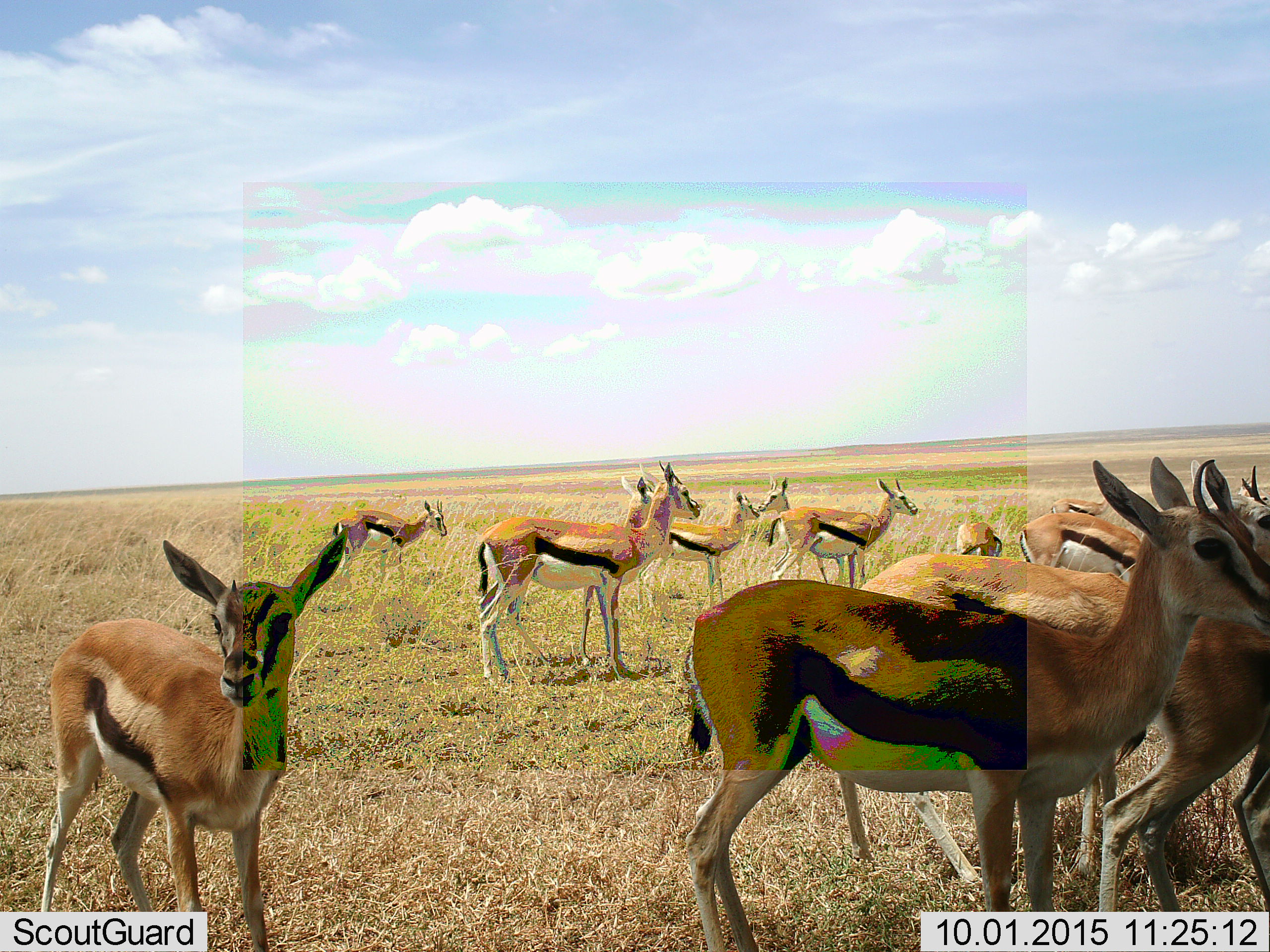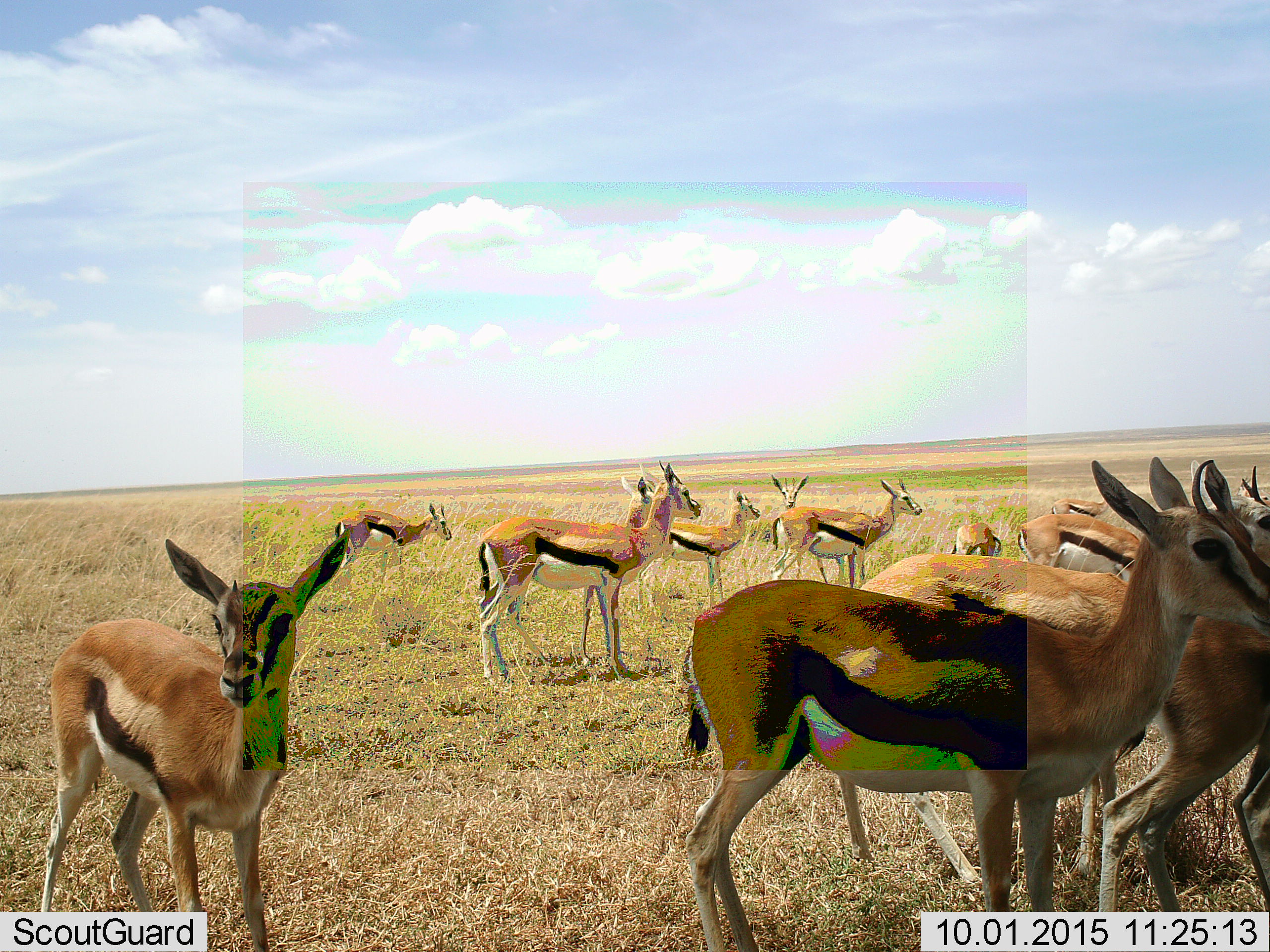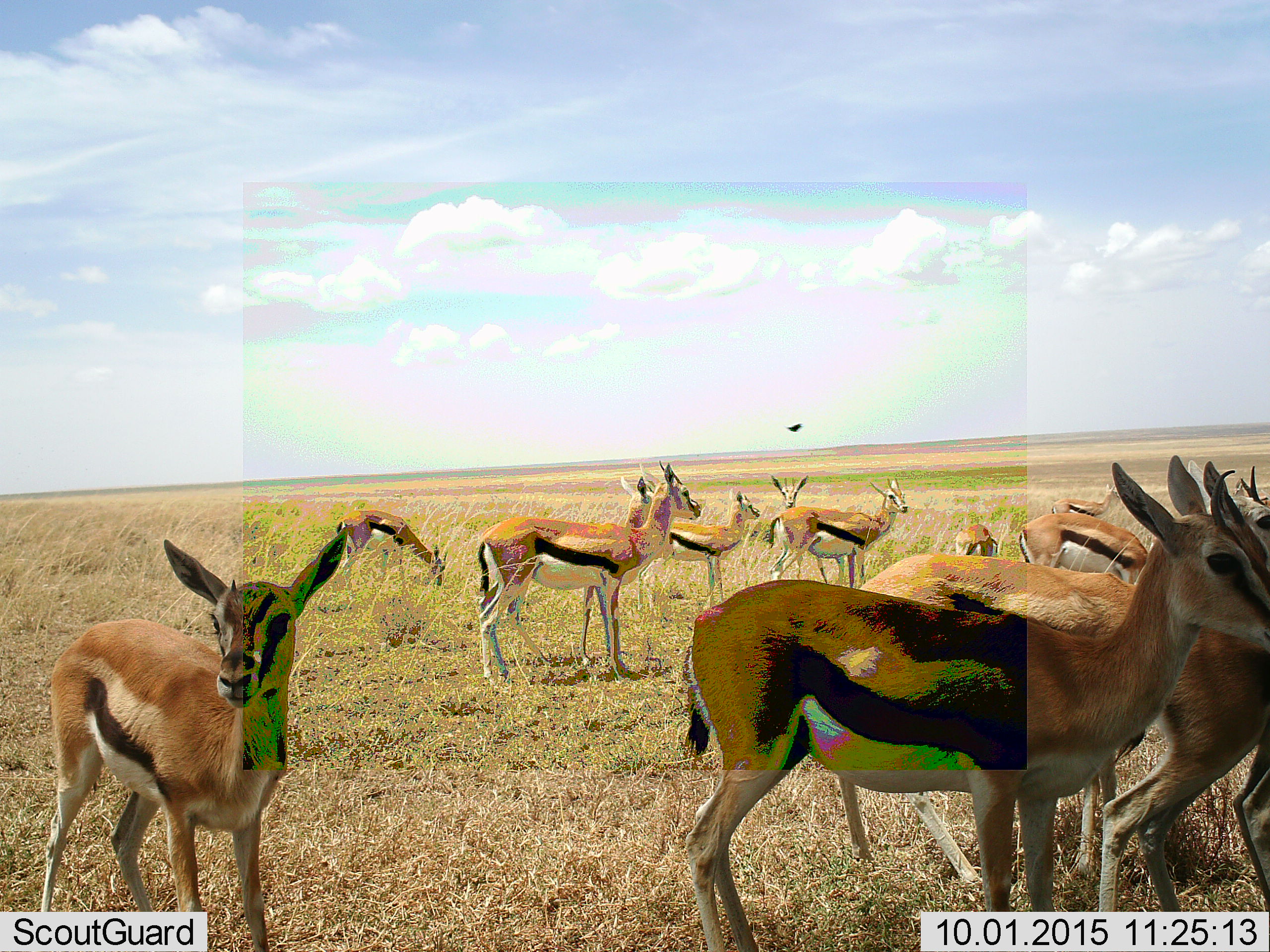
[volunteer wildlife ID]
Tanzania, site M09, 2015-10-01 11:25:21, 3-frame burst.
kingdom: Animalia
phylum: Chordata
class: Mammalia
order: Artiodactyla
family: Bovidae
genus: Eudorcas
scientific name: Eudorcas thomsonii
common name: thomson's gazelle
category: gazellethomsons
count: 11-50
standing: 100%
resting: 0%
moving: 0%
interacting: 0%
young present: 44%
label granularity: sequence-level